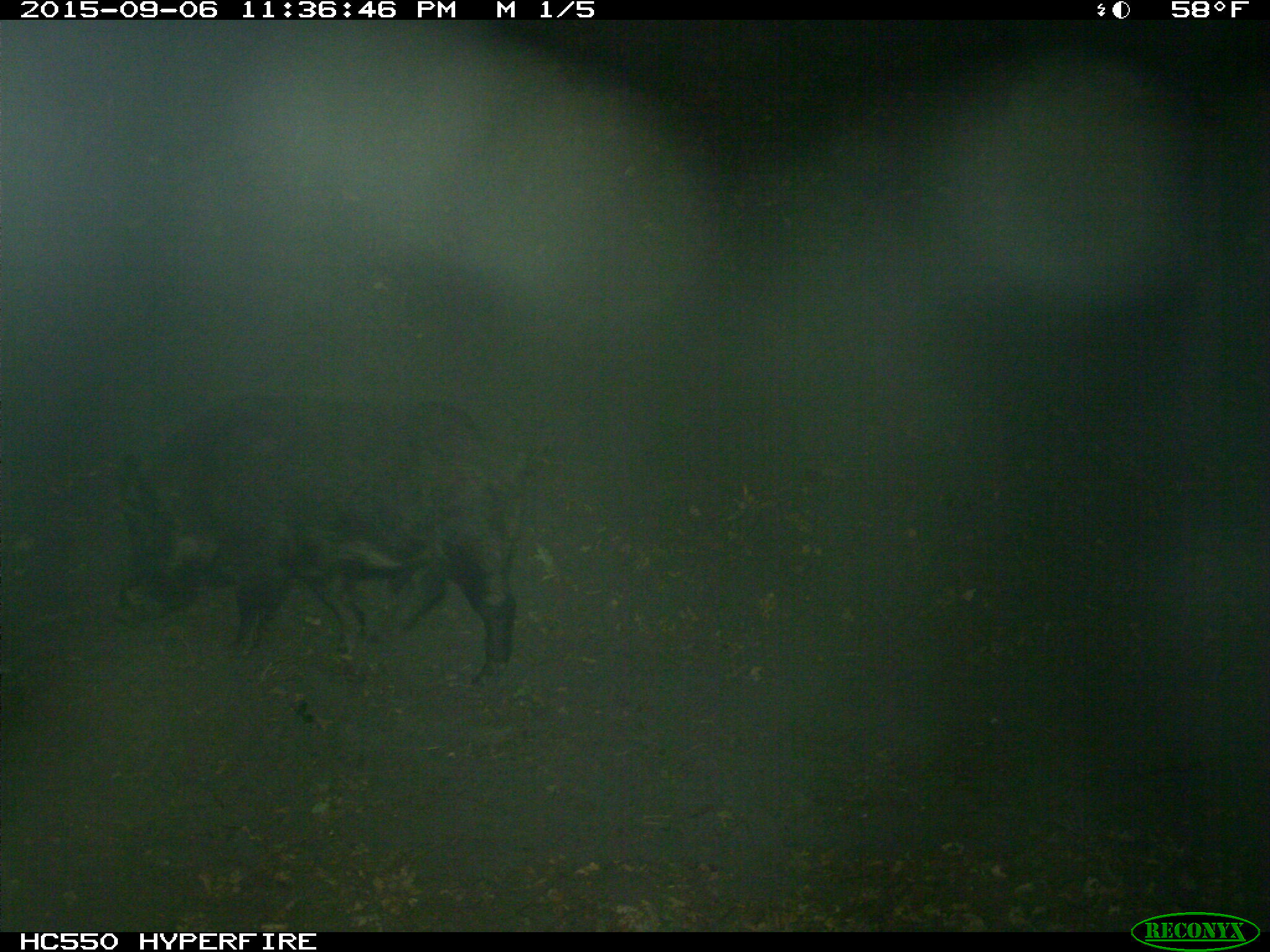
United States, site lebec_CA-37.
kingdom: Animalia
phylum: Chordata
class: Mammalia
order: Artiodactyla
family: Suidae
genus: Sus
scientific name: Sus scrofa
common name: wild boar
Sus scrofa (wild boar).